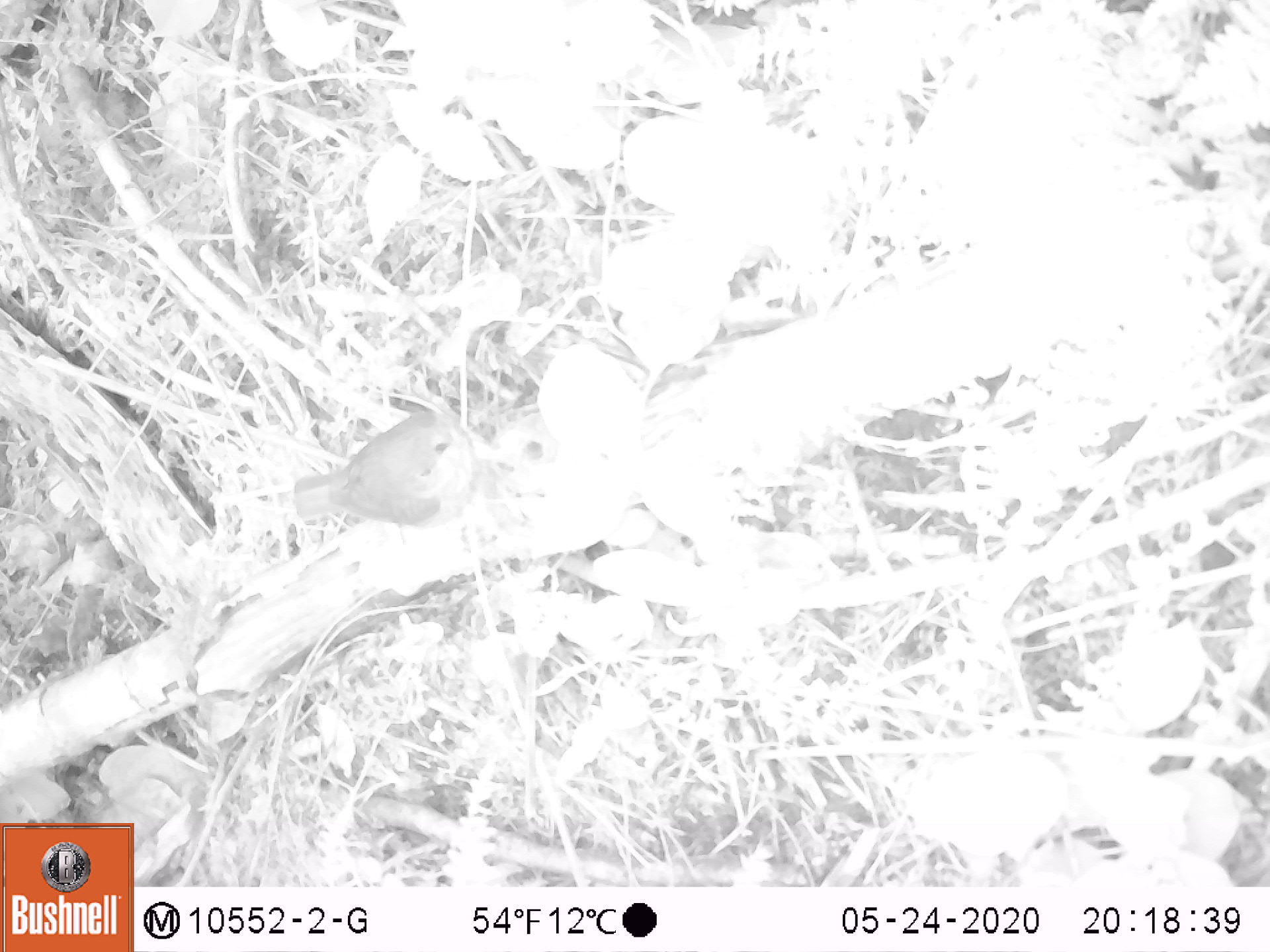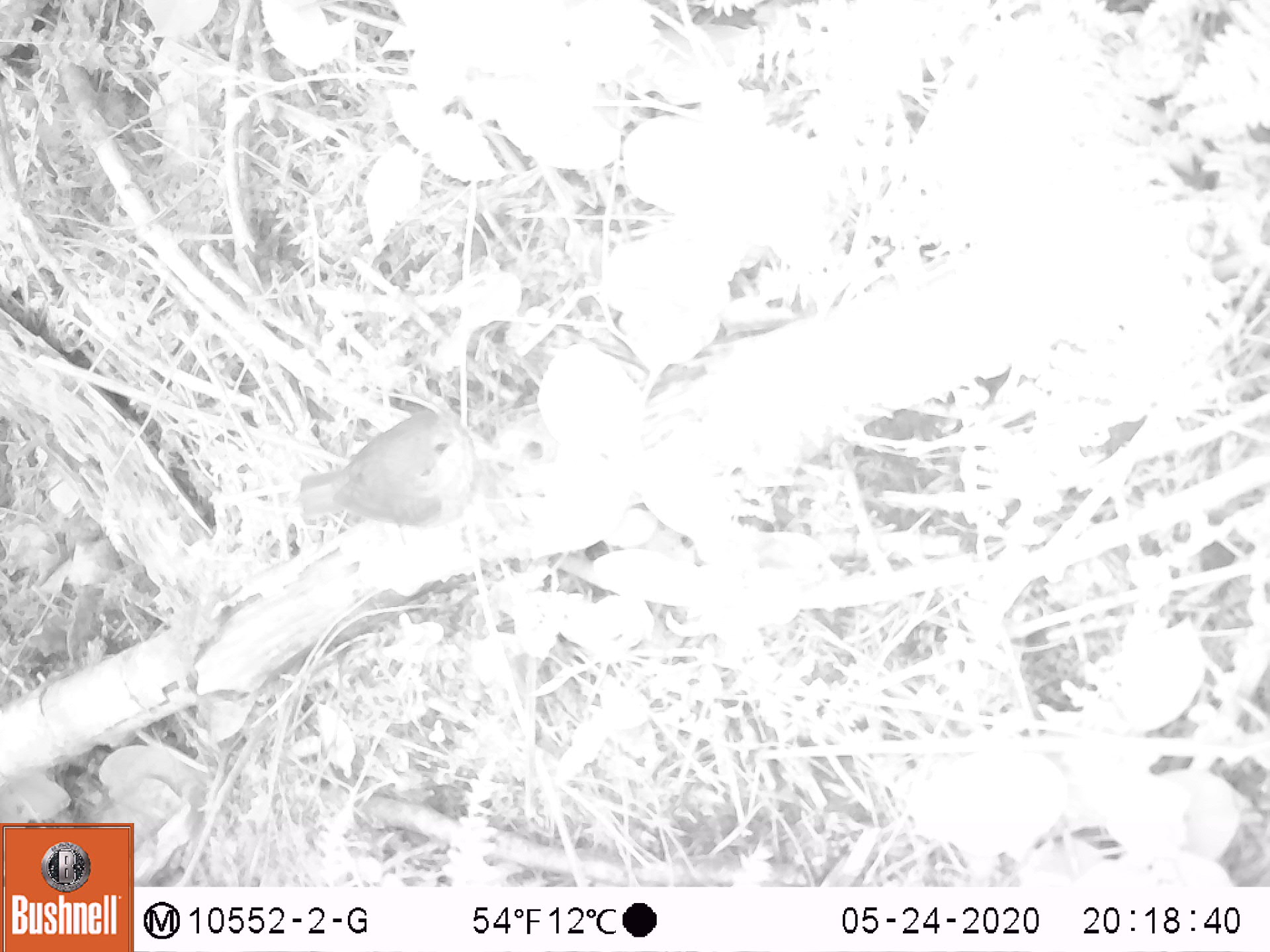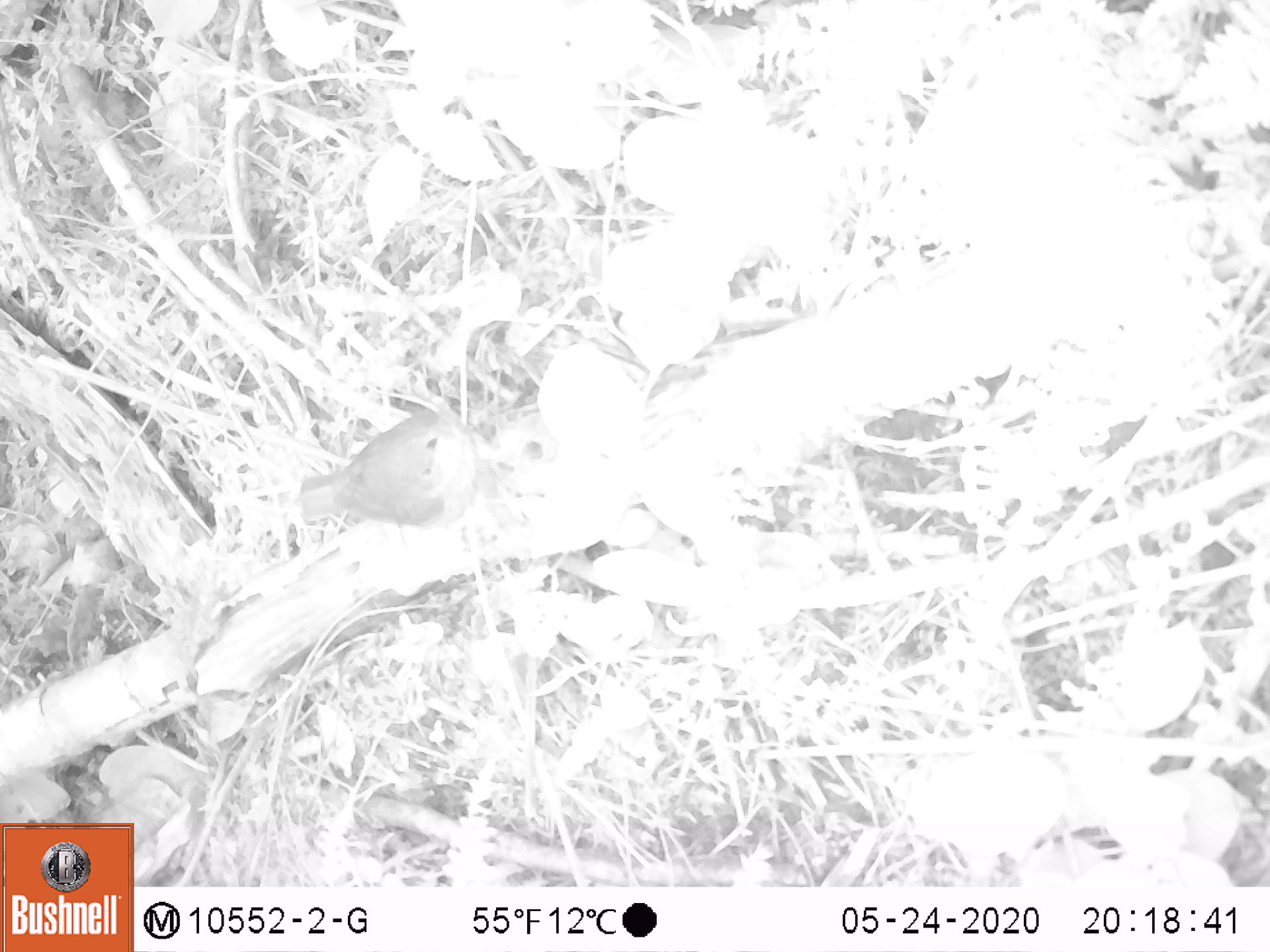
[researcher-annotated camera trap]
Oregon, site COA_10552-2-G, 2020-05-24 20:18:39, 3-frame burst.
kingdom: Animalia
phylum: Chordata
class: Aves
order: Passeriformes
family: Turdidae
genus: Catharus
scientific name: Catharus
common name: brown thrushes and nightingale-thrushes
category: catharus species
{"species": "catharus species (brown thrushes and nightingale-thrushes) (Catharus)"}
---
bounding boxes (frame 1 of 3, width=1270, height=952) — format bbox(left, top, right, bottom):
catharus species: bbox(297, 391, 502, 532)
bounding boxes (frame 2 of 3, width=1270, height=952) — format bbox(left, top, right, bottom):
catharus species: bbox(299, 400, 494, 548)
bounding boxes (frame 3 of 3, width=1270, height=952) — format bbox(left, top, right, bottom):
catharus species: bbox(301, 395, 479, 539)